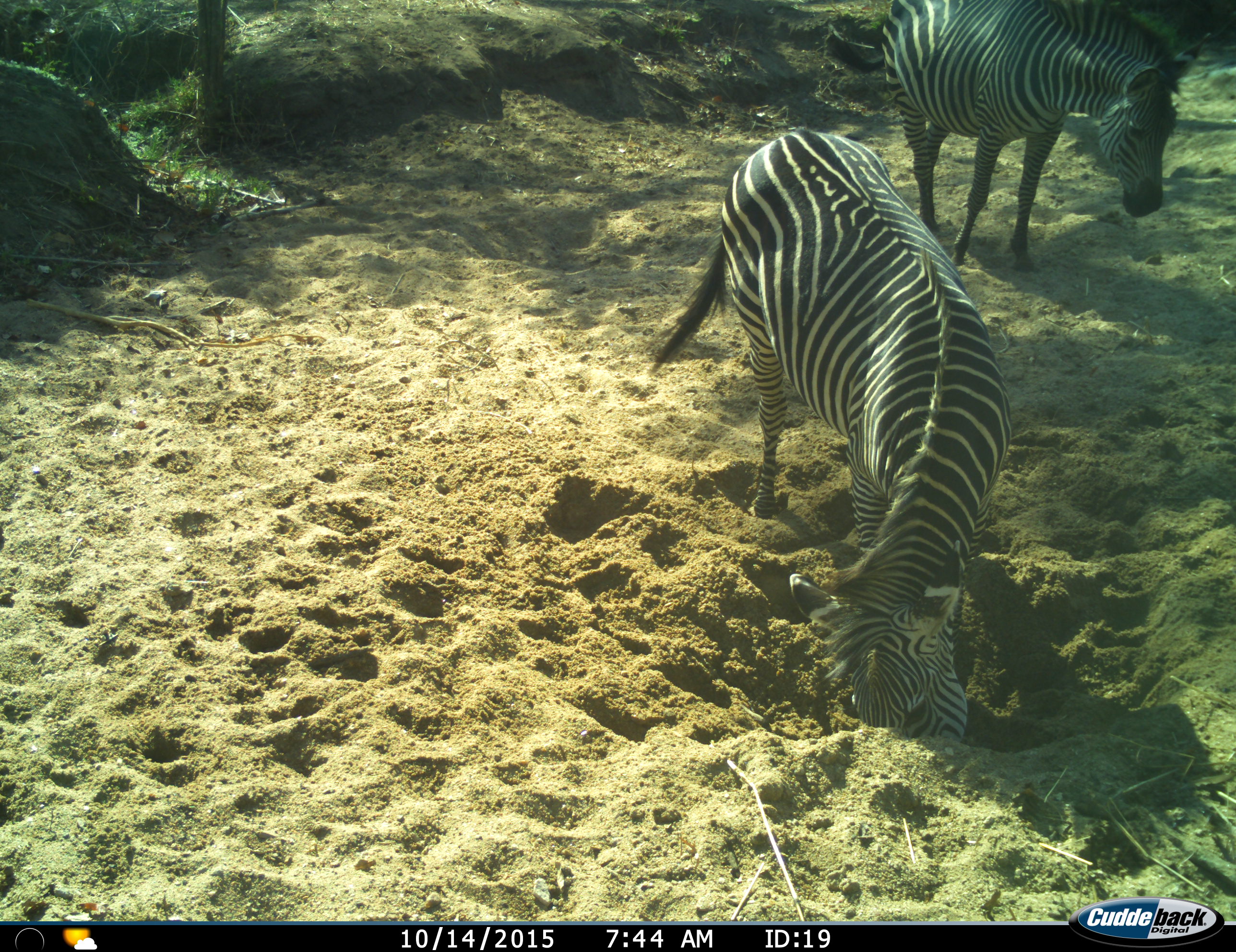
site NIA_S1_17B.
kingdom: Animalia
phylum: Chordata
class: Mammalia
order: Perissodactyla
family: Equidae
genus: Equus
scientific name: Equus quagga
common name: plains zebra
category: zebraplains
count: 2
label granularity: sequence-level